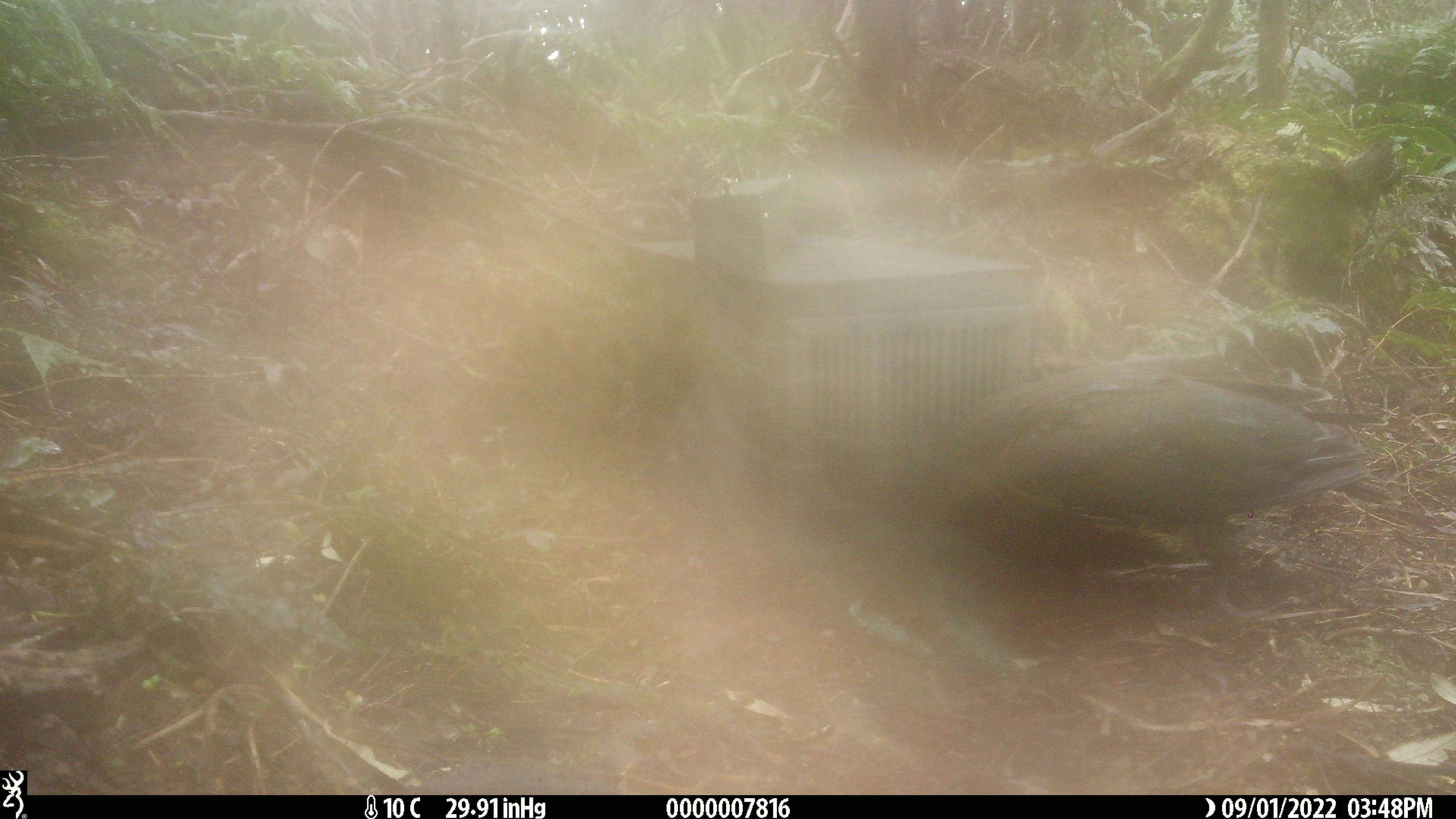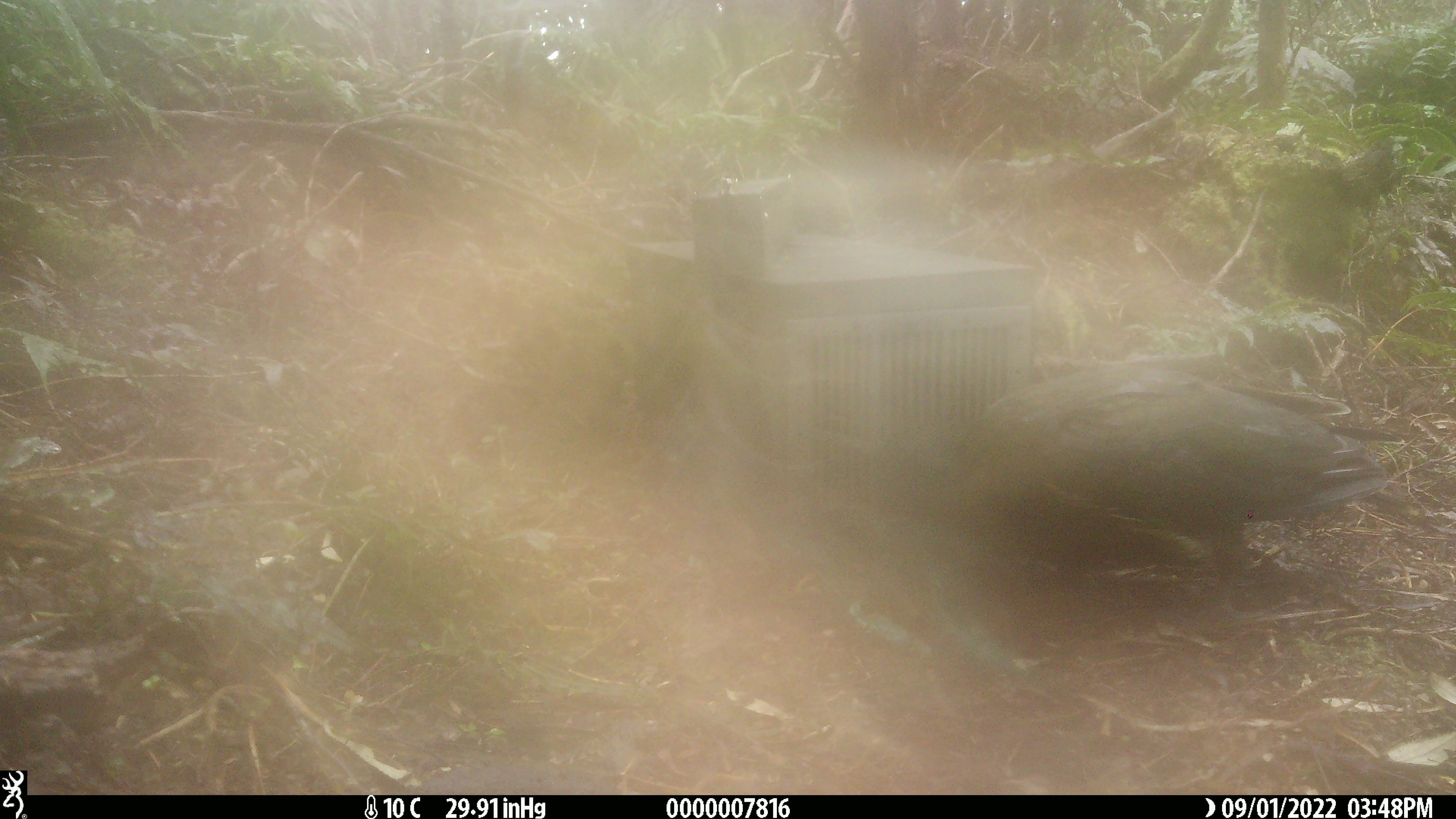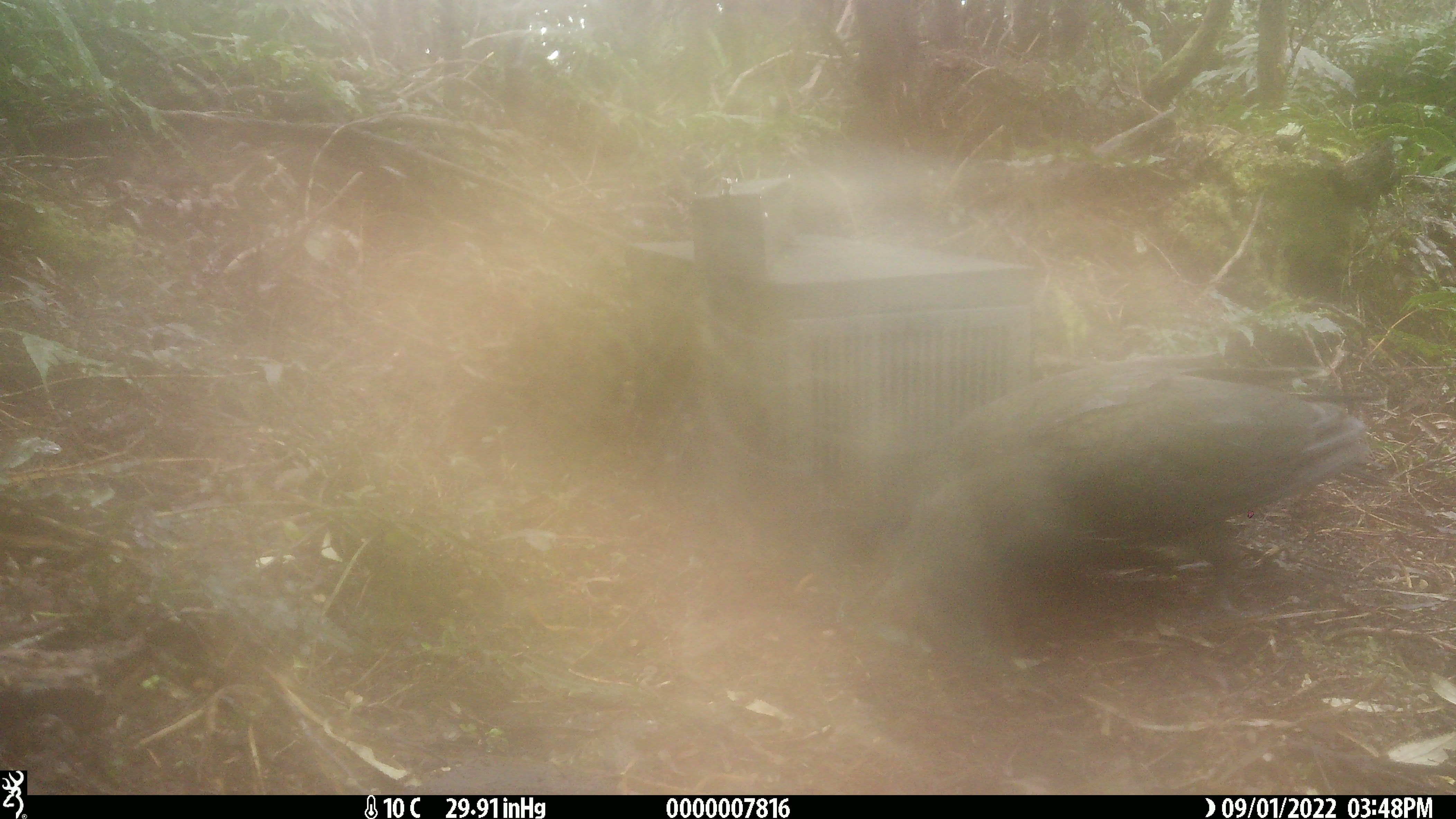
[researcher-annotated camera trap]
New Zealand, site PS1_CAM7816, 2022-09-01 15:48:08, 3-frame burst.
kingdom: Animalia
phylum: Chordata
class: Aves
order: Psittaciformes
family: Strigopidae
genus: Nestor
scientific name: Nestor notabilis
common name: kea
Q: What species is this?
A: Kea (Nestor notabilis).